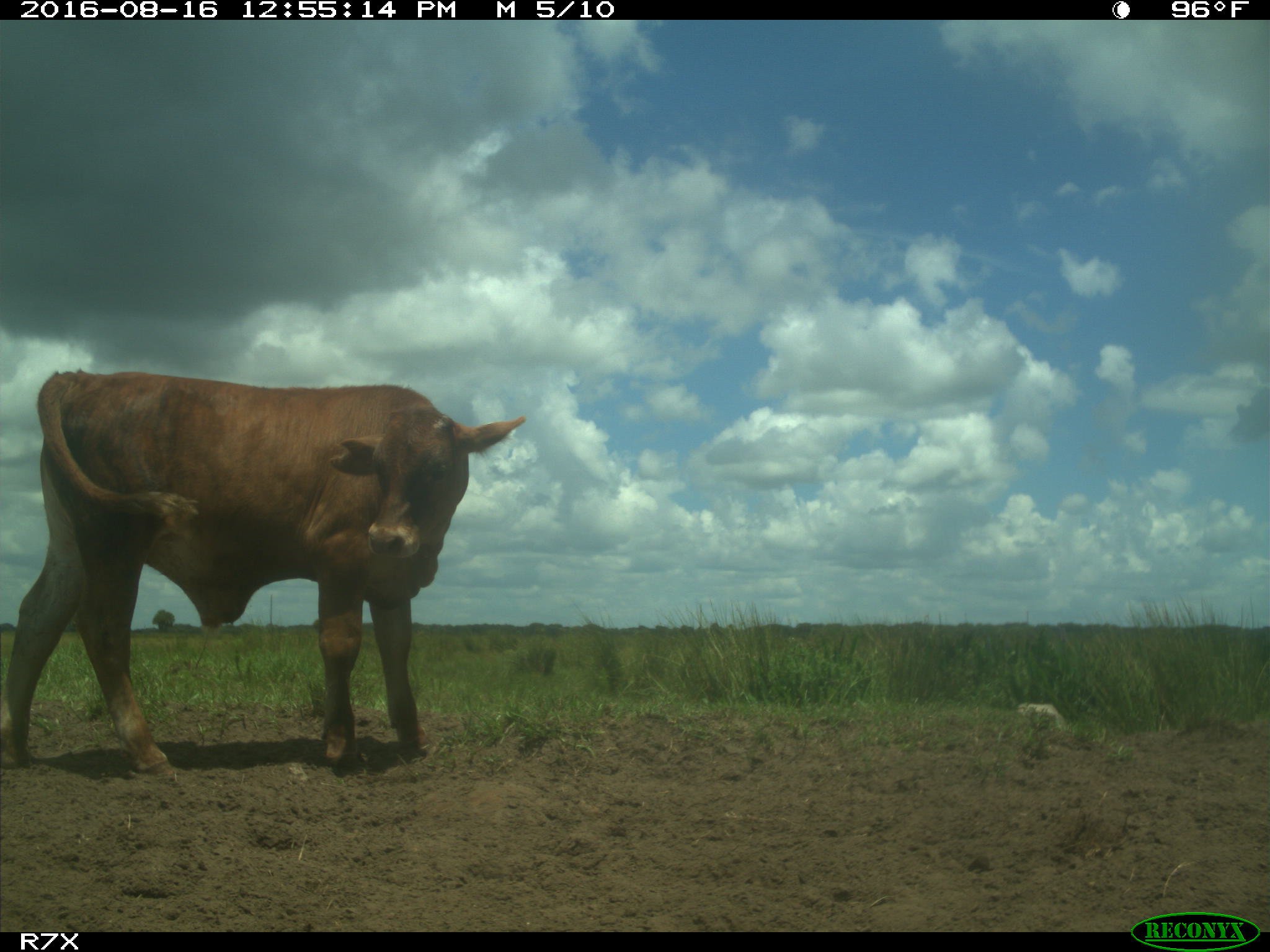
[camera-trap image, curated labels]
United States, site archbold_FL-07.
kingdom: Animalia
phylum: Chordata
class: Mammalia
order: Artiodactyla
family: Bovidae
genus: Bos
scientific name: Bos taurus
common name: domestic cow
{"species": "Bos taurus (domestic cow)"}